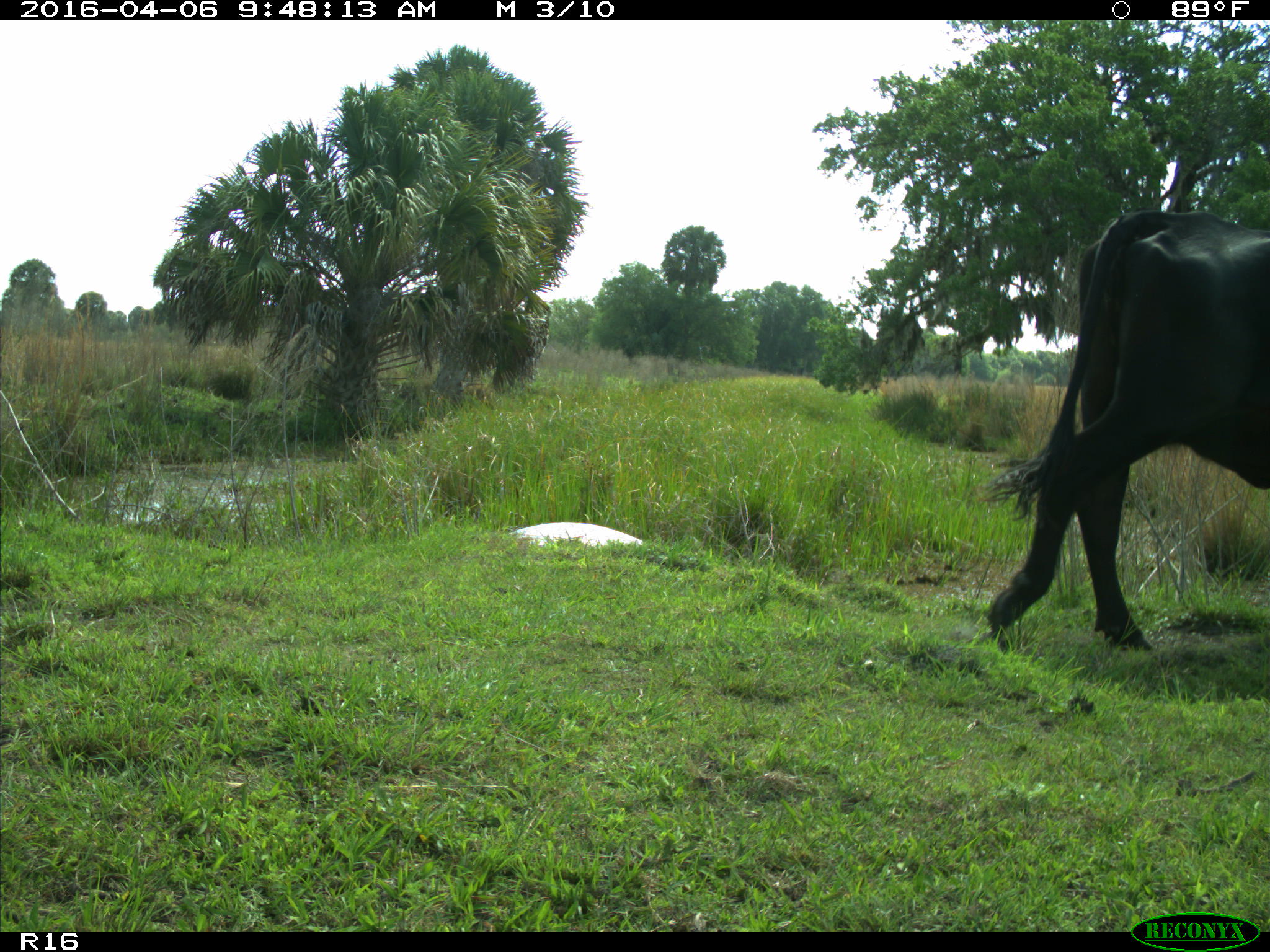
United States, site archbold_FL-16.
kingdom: Animalia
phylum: Chordata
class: Mammalia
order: Artiodactyla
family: Bovidae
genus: Bos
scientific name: Bos taurus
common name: domestic cow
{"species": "Bos taurus (domestic cow)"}